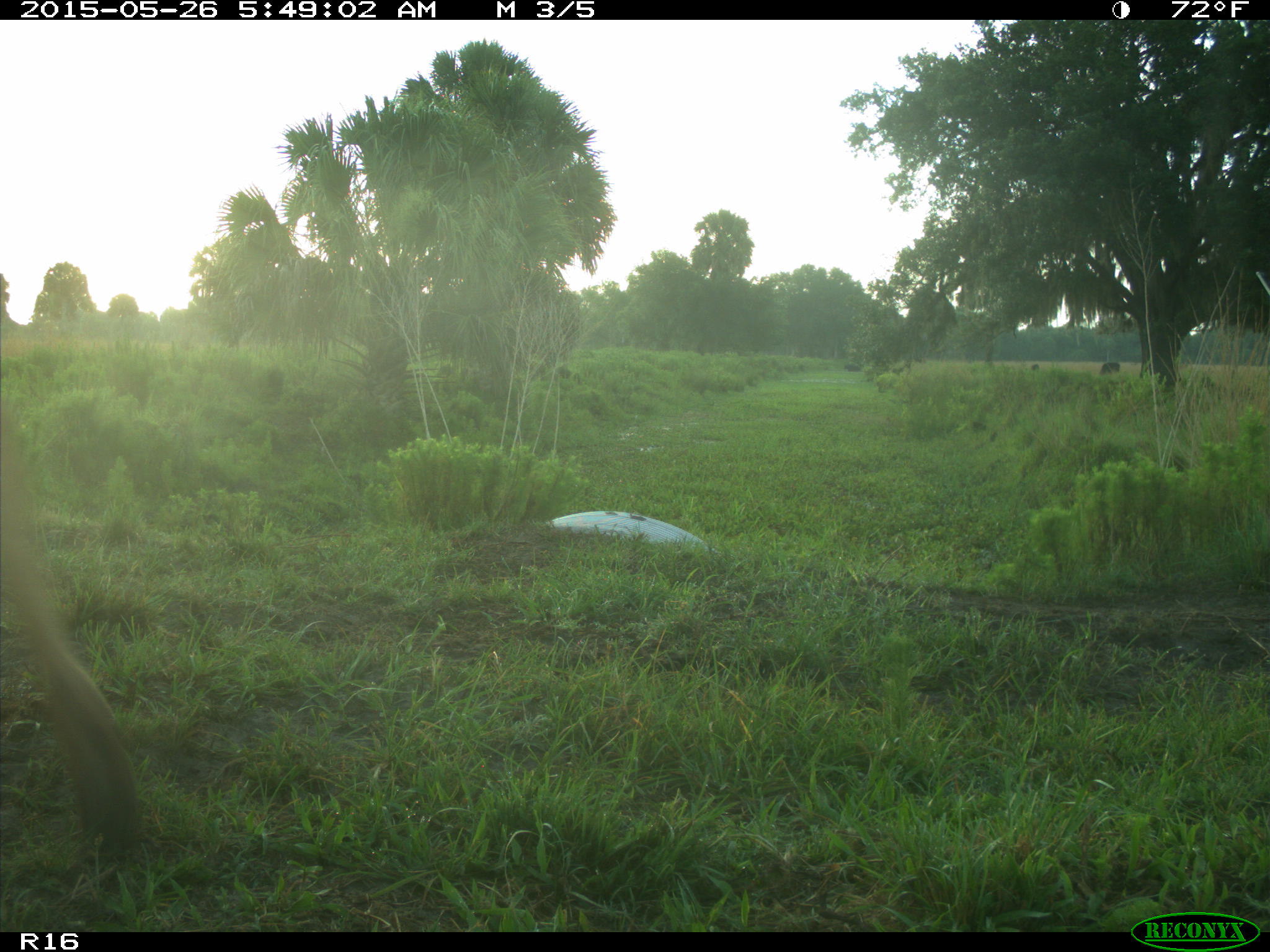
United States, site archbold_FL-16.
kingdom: Animalia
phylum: Chordata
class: Mammalia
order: Artiodactyla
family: Bovidae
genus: Bos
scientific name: Bos taurus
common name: domestic cow